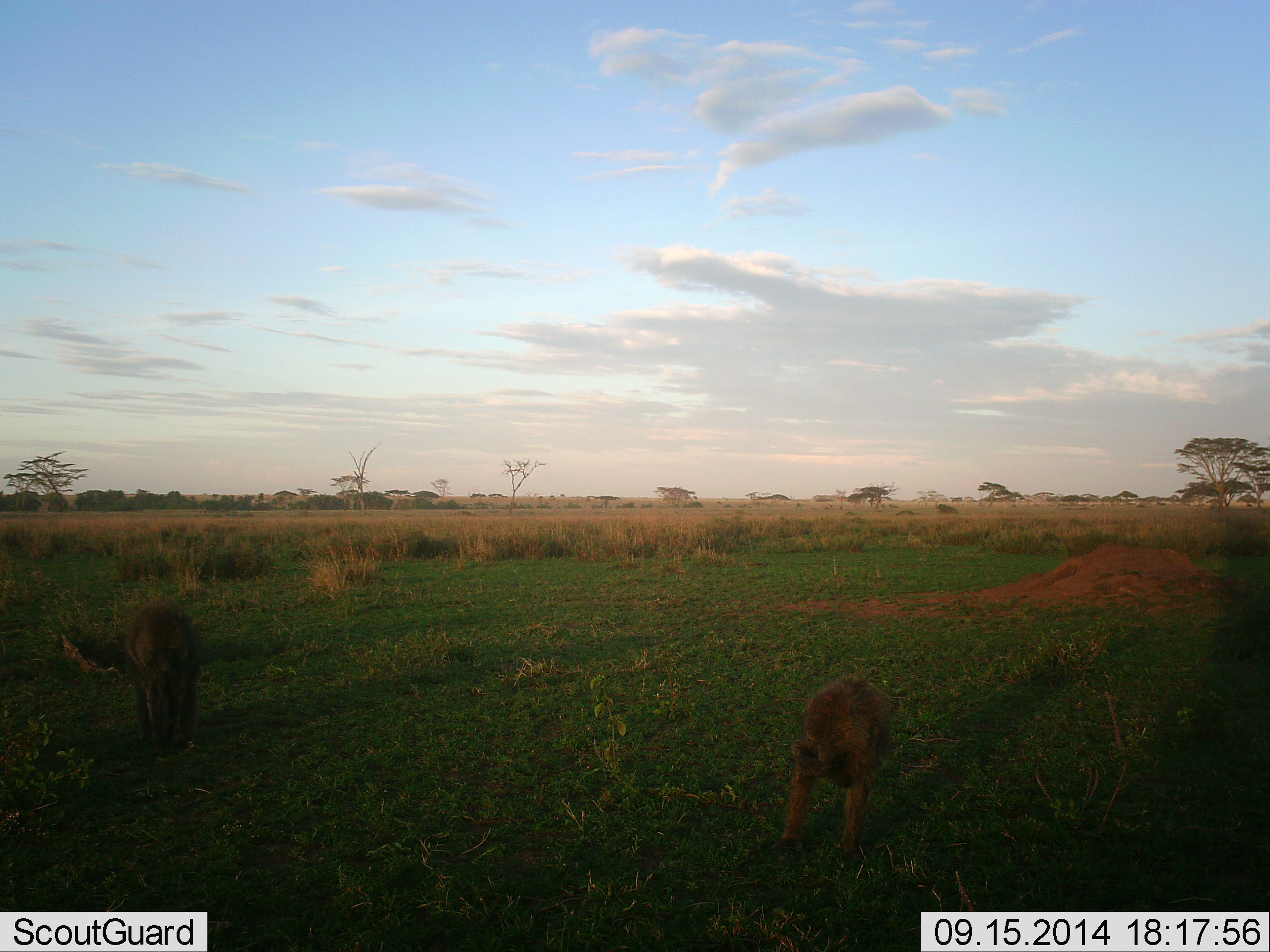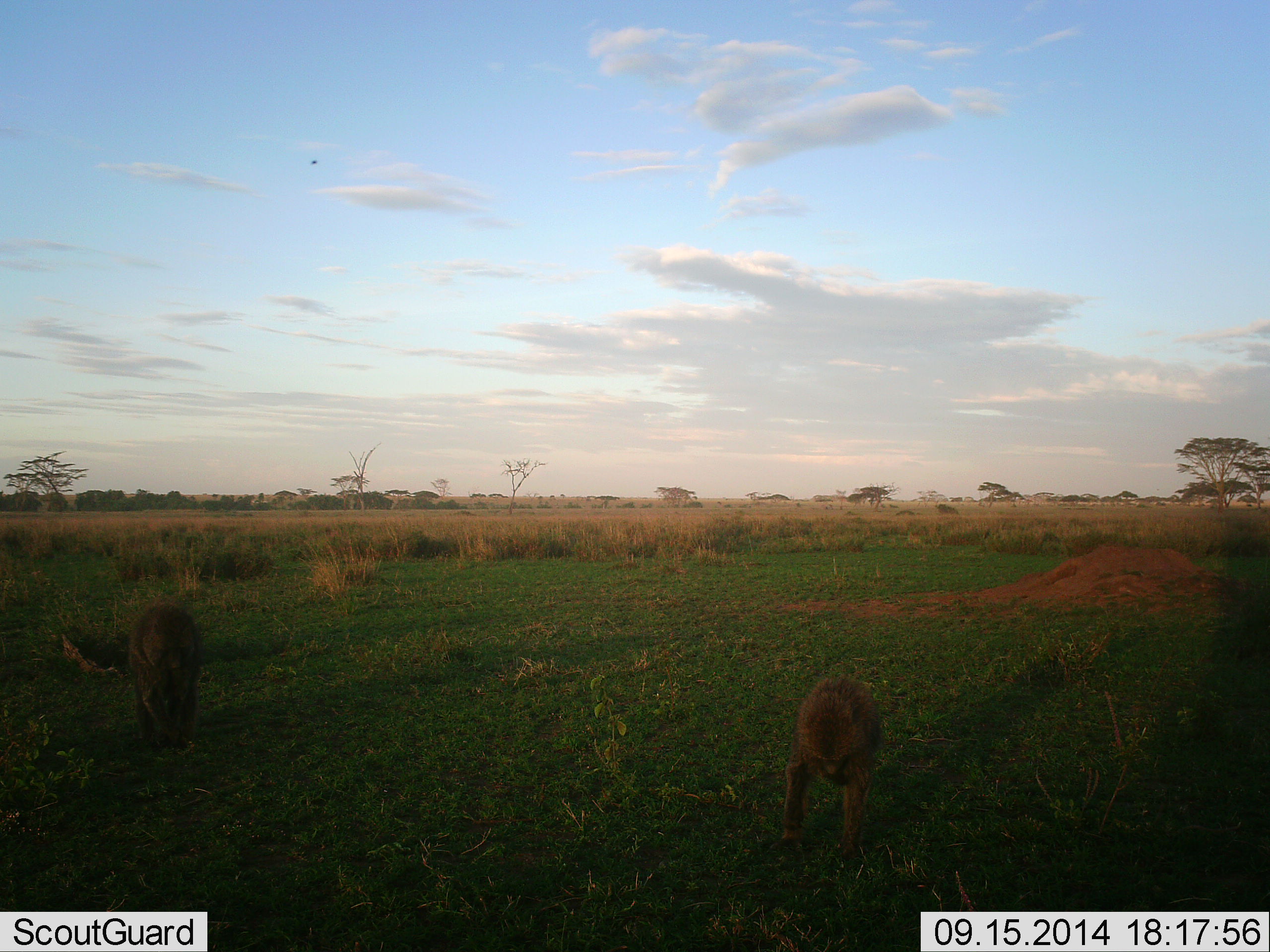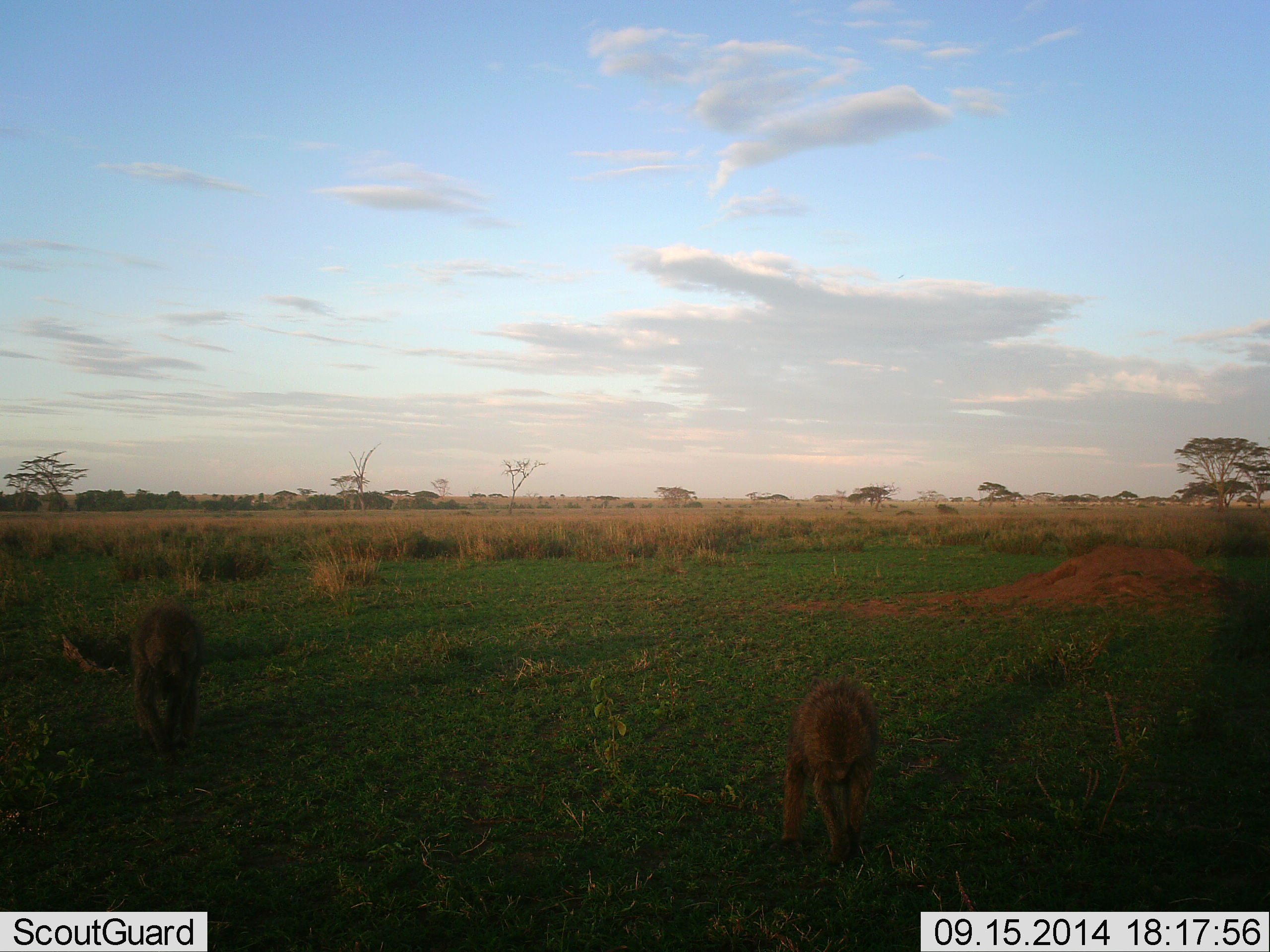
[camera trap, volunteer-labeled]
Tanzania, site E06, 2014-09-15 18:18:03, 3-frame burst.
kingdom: Animalia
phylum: Chordata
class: Mammalia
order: Primates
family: Cercopithecidae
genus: Papio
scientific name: Papio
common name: baboon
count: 2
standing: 45%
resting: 0%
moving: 9%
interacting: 18%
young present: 9%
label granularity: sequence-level